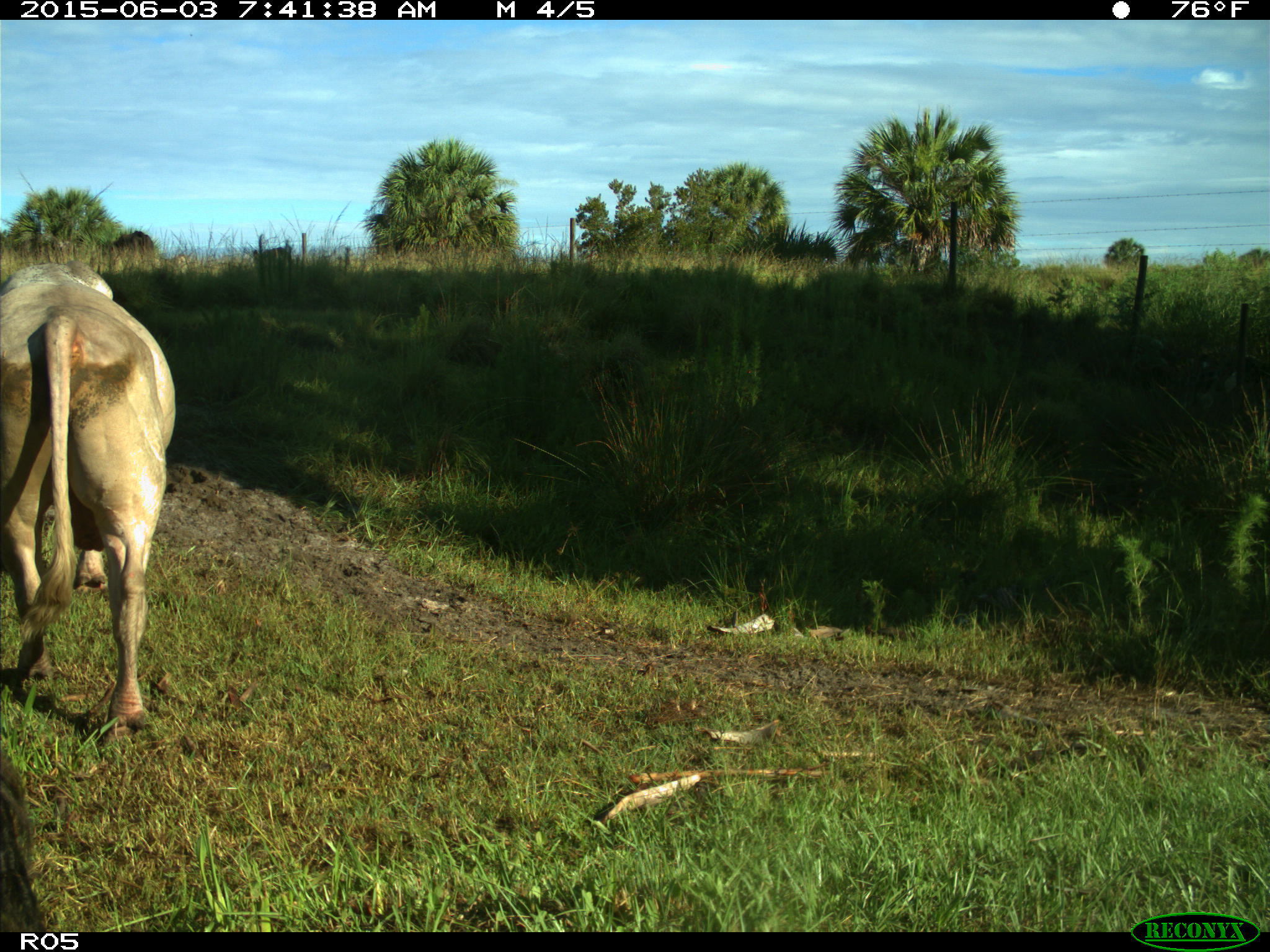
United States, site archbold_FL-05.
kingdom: Animalia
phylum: Chordata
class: Mammalia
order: Artiodactyla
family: Bovidae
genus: Bos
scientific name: Bos taurus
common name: domestic cow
Bos taurus (domestic cow).